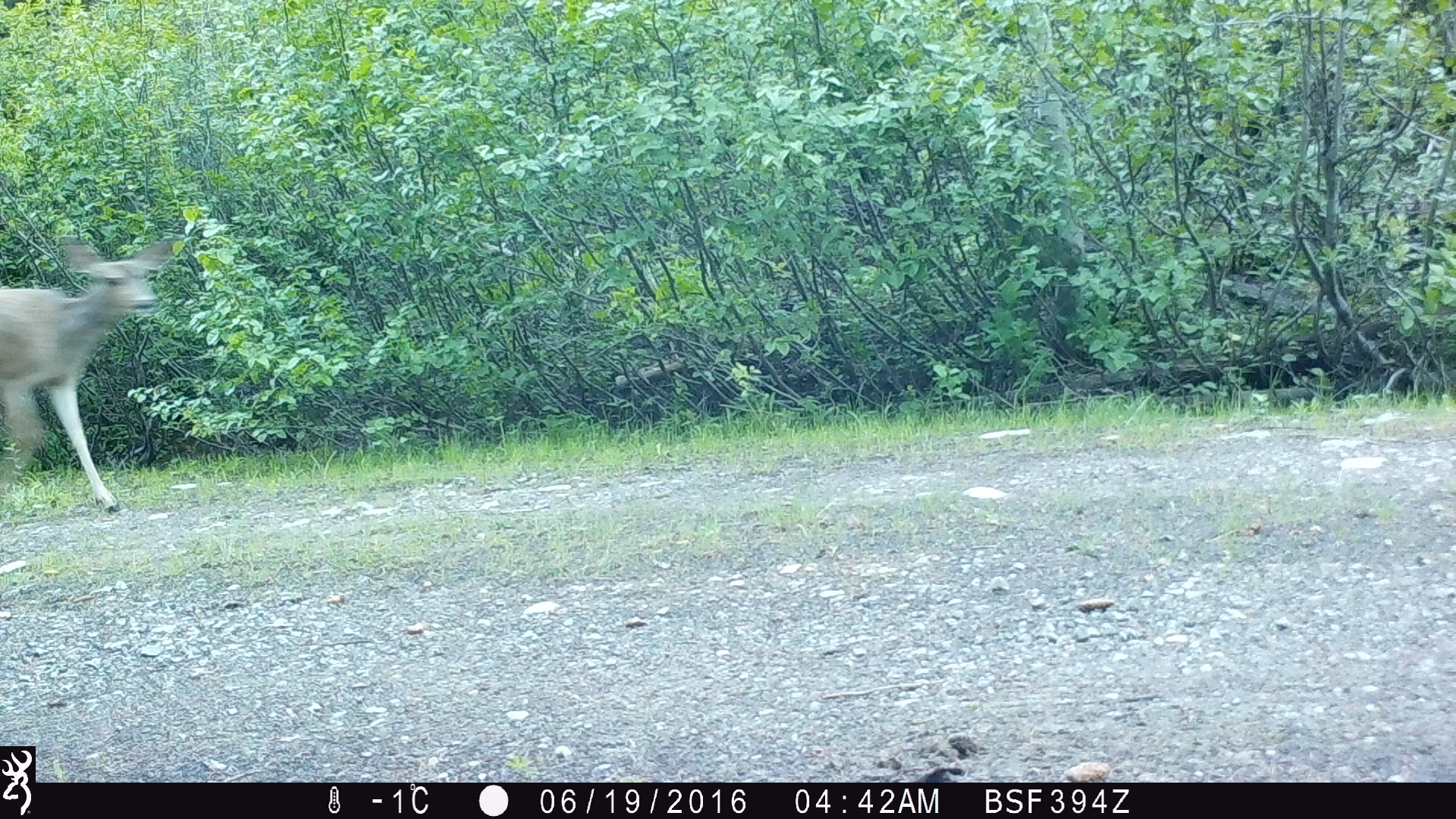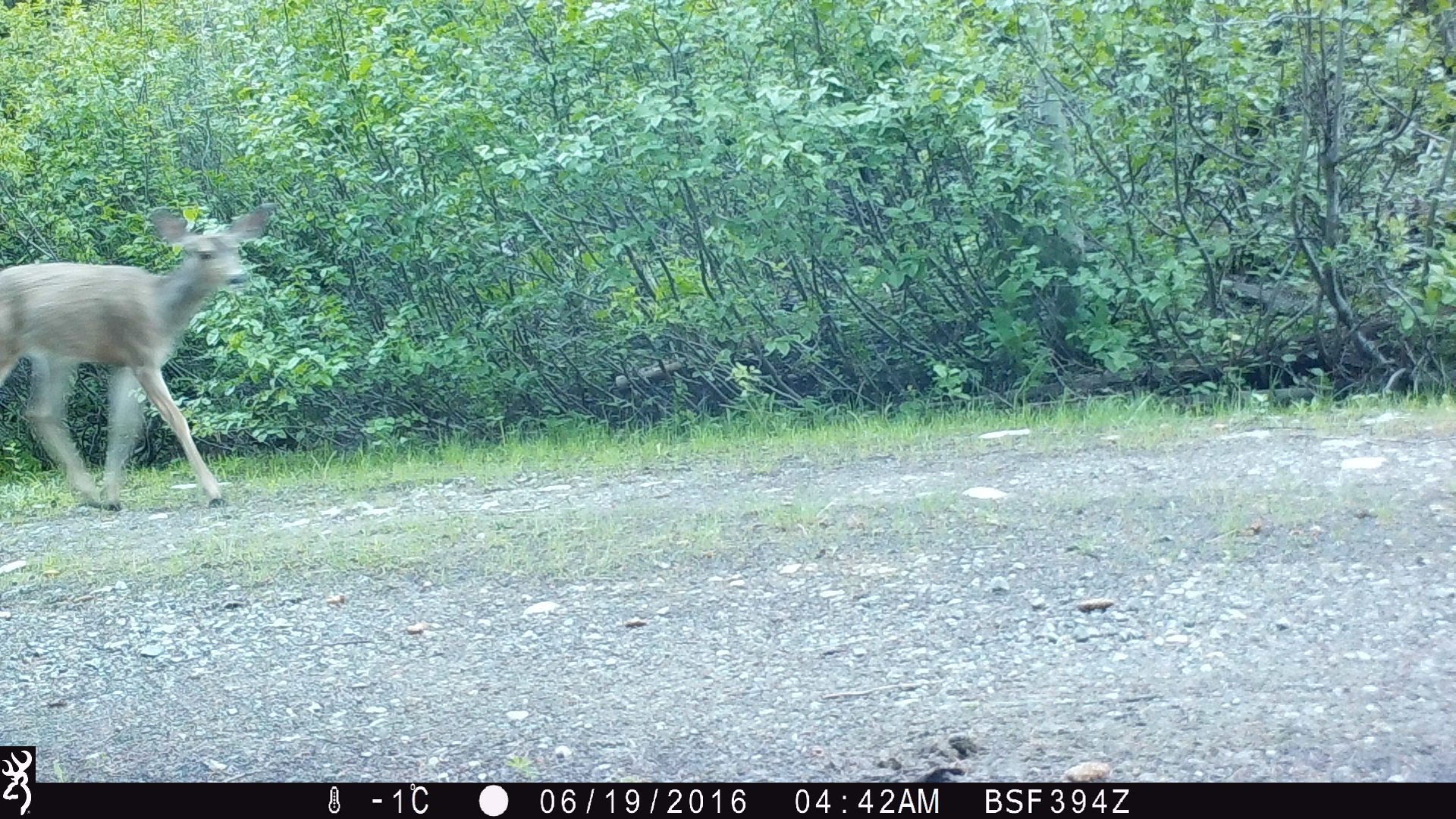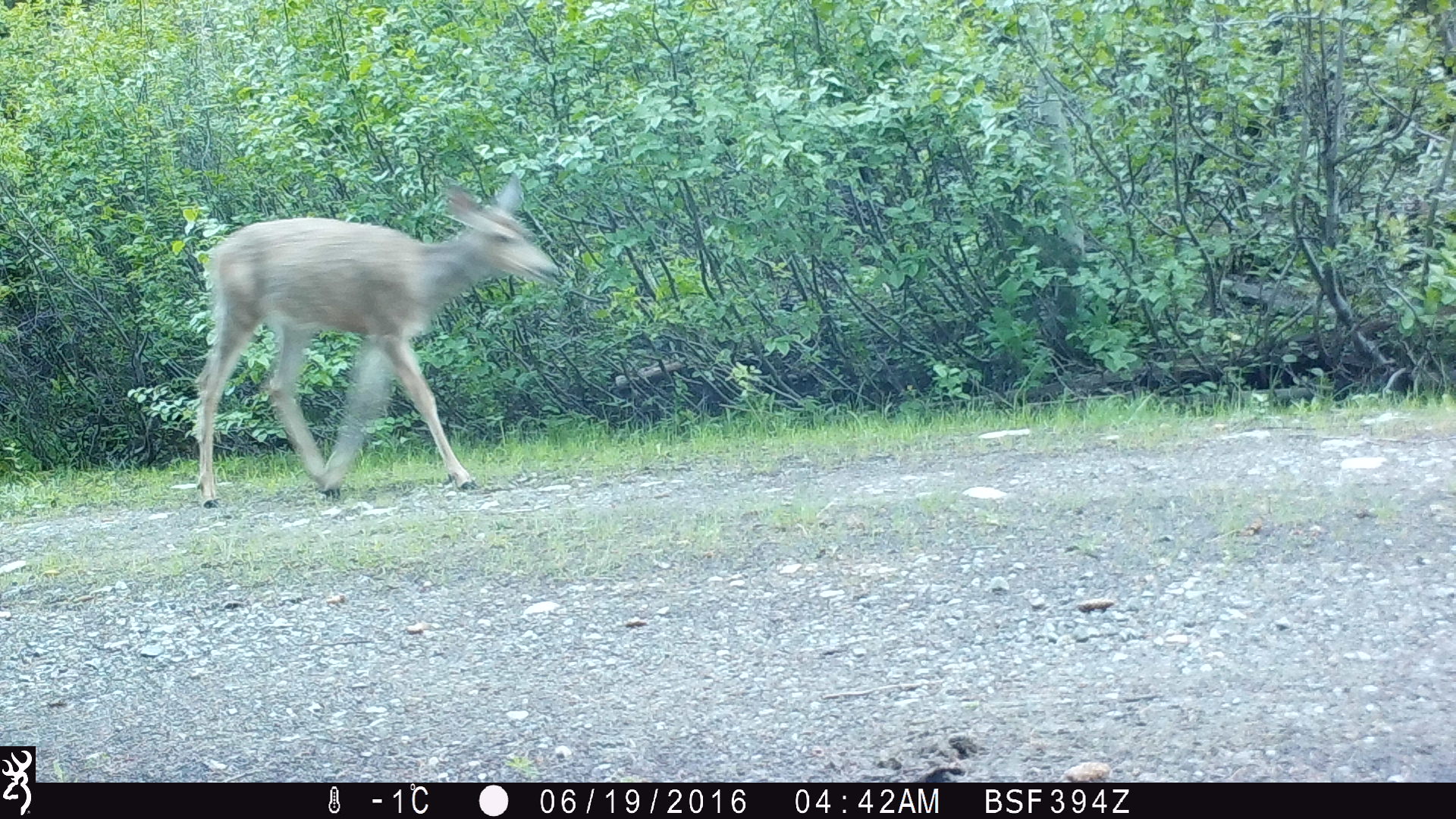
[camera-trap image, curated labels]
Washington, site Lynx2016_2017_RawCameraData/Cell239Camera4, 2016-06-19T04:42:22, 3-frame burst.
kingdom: Animalia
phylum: Chordata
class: Mammalia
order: Artiodactyla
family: Cervidae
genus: Odocoileus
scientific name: Odocoileus hemionus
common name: mule deer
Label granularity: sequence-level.